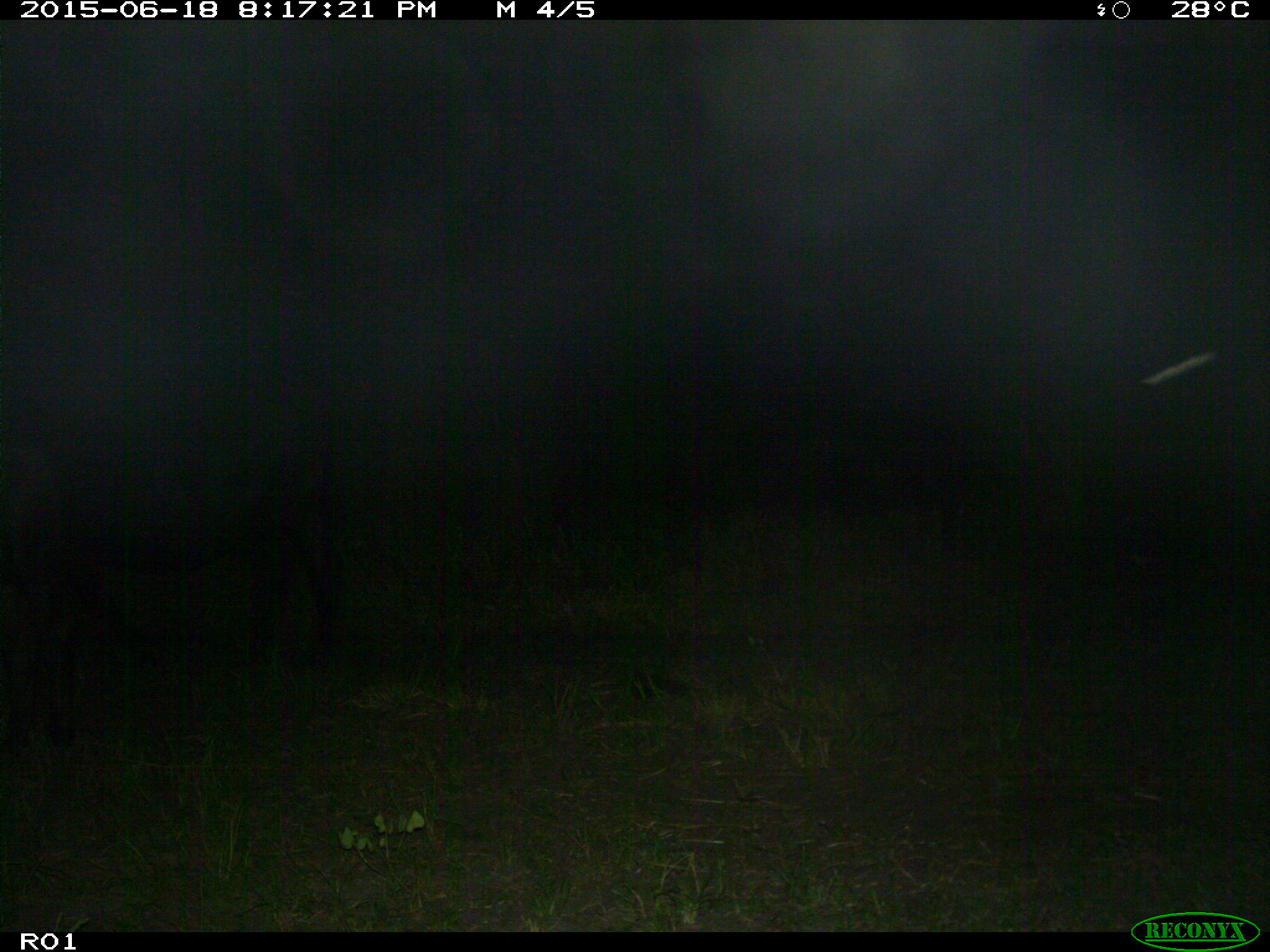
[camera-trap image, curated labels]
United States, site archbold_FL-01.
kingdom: Animalia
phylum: Chordata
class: Mammalia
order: Artiodactyla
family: Bovidae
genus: Bos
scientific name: Bos taurus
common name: domestic cow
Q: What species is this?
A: Bos taurus (domestic cow).